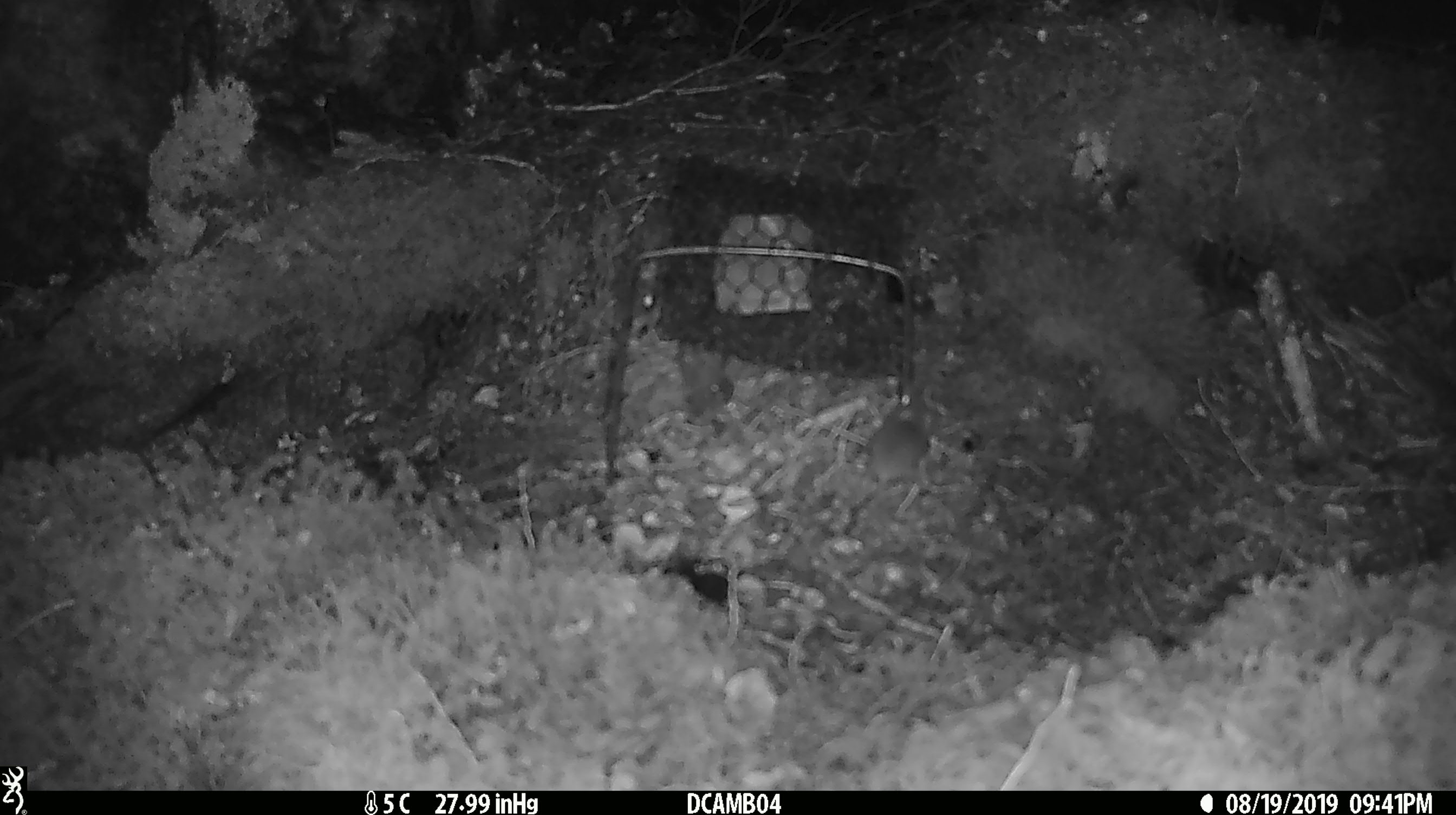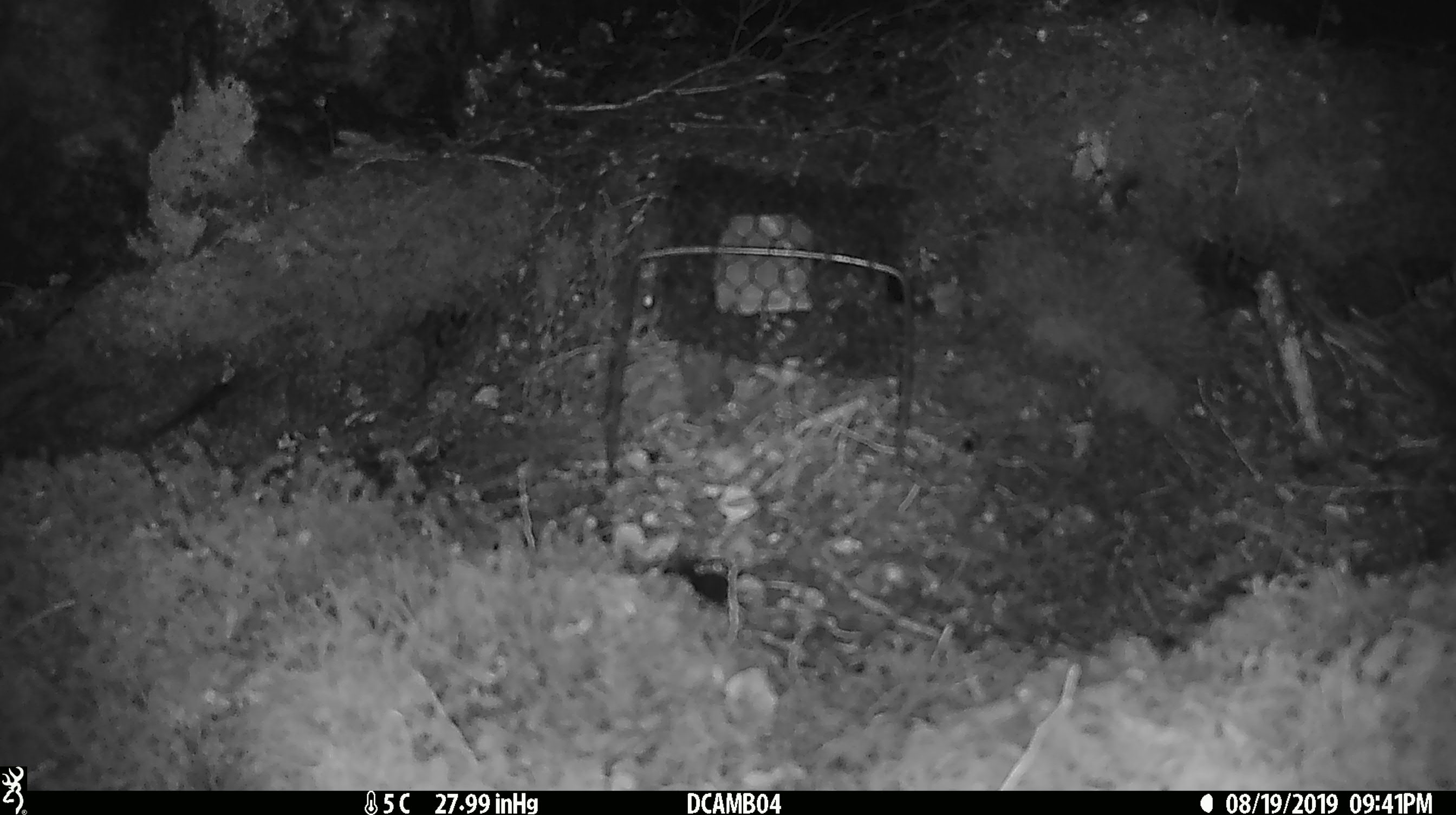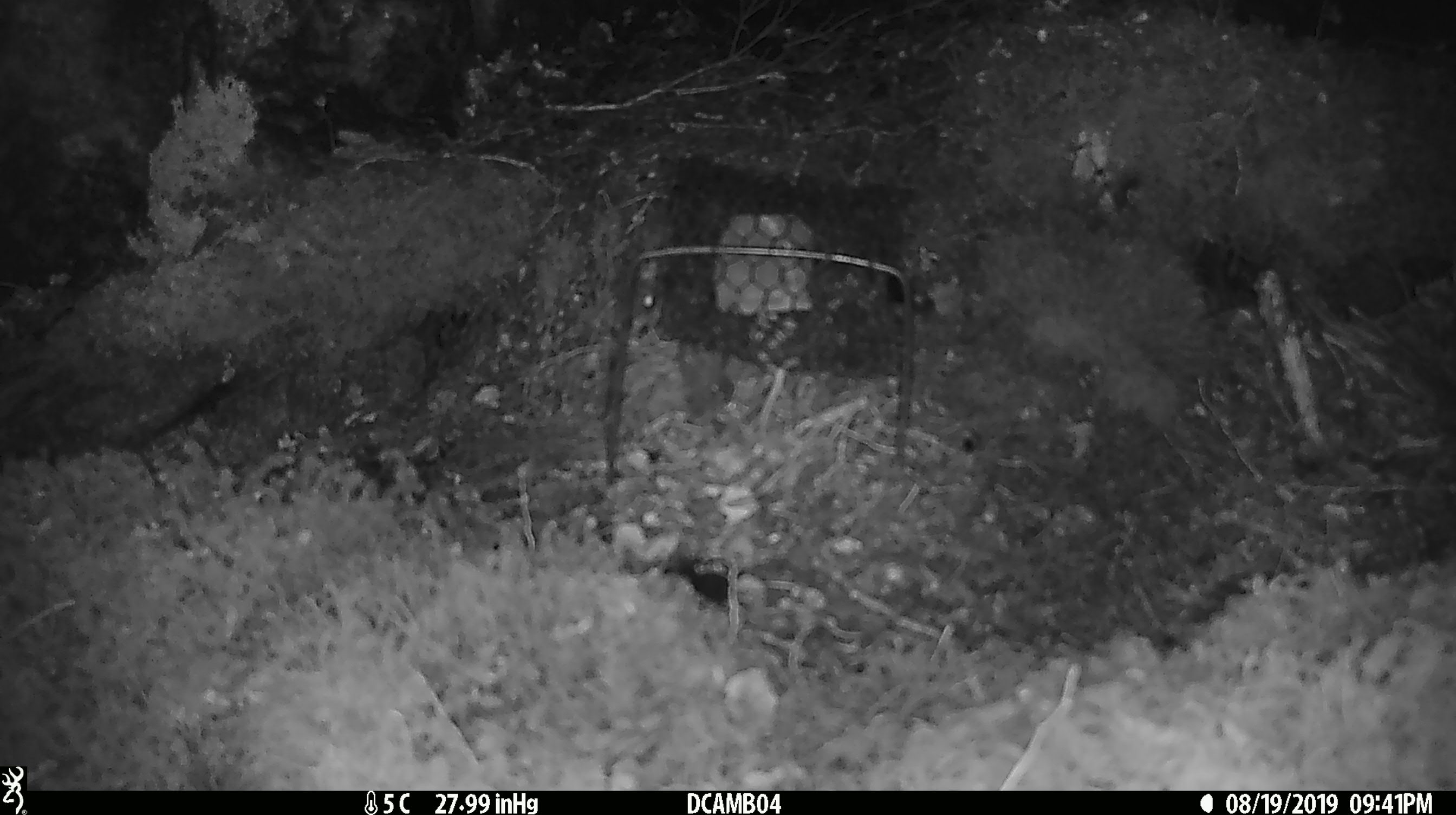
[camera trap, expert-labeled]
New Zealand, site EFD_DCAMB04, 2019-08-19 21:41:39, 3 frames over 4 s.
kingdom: Animalia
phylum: Chordata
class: Mammalia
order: Rodentia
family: Muridae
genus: Mus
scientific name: Mus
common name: mouse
Mouse (Mus).